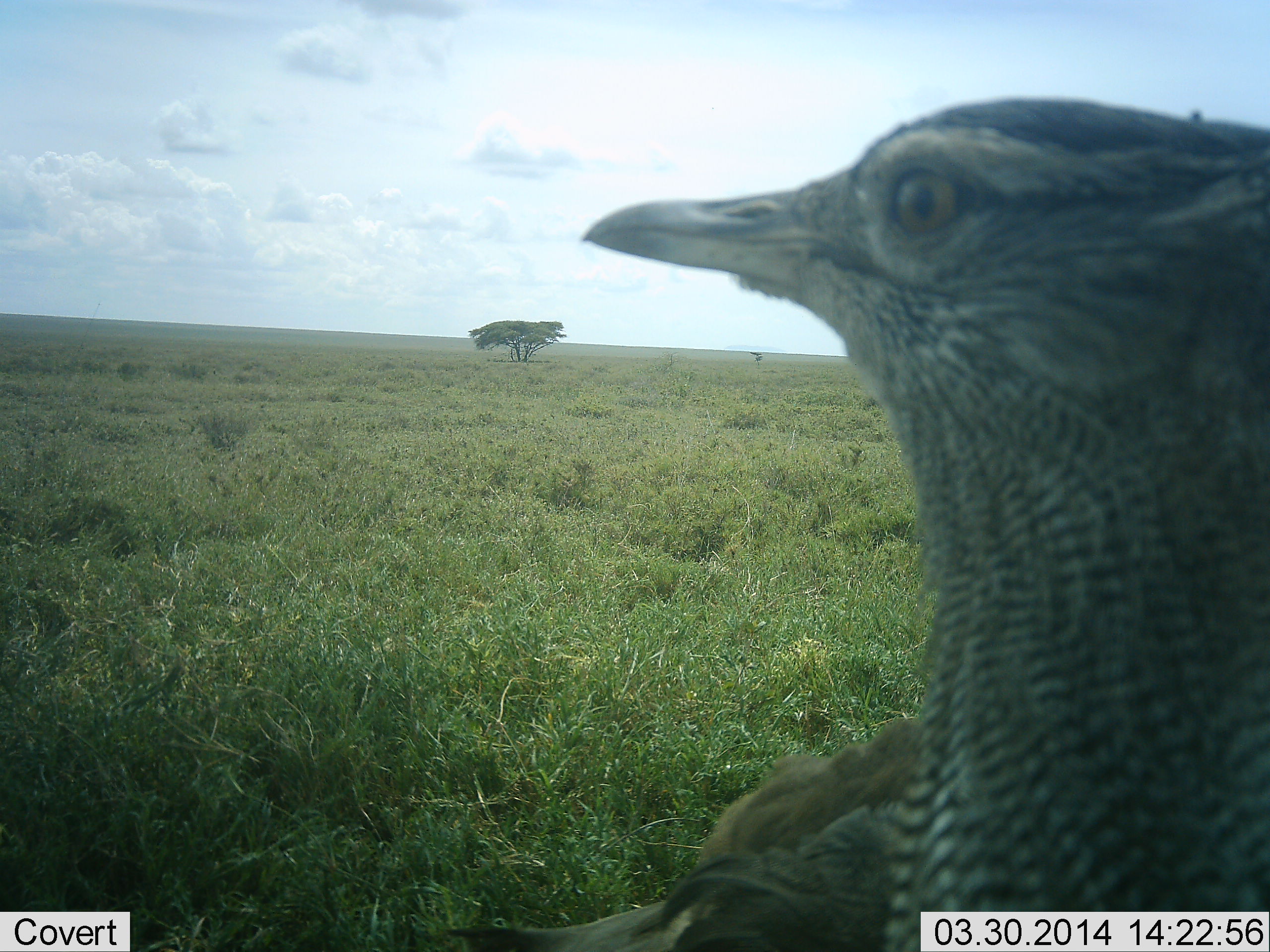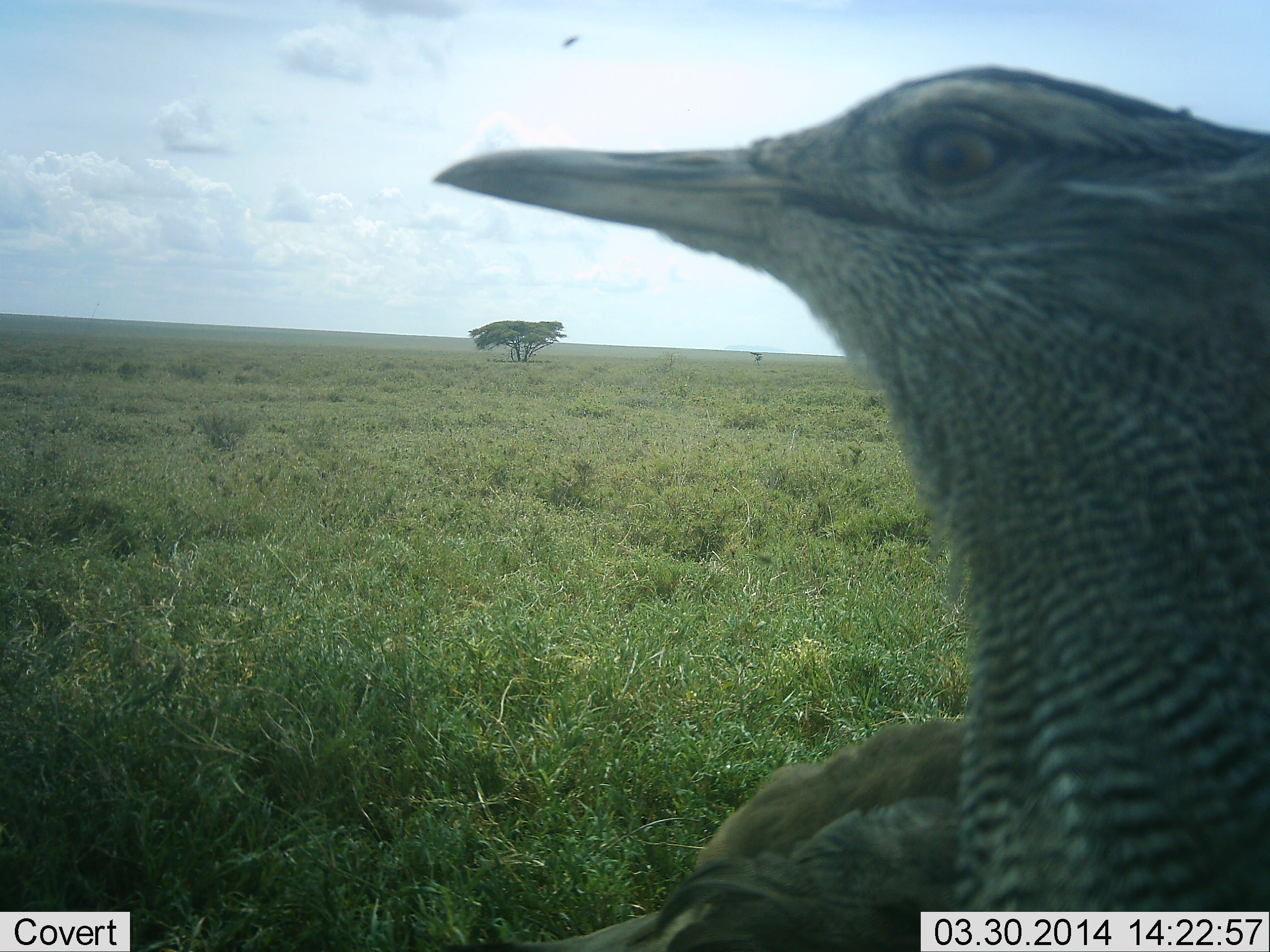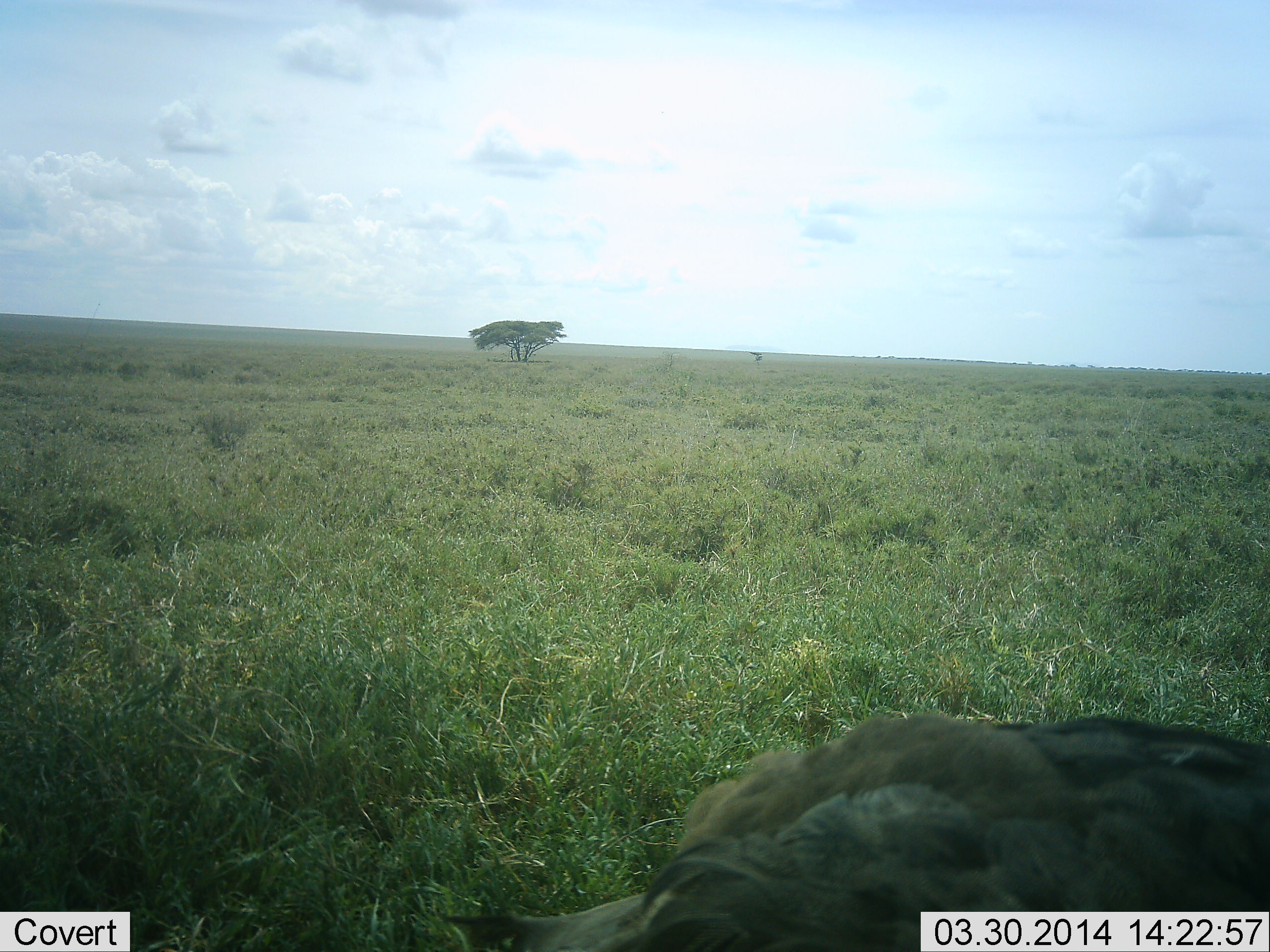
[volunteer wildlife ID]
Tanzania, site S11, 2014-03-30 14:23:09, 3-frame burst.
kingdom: Animalia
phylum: Chordata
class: Aves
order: Otidiformes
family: Otididae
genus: Ardeotis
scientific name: Ardeotis kori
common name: kori bustard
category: koribustard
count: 1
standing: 82%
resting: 18%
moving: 18%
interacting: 0%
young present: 0%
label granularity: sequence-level